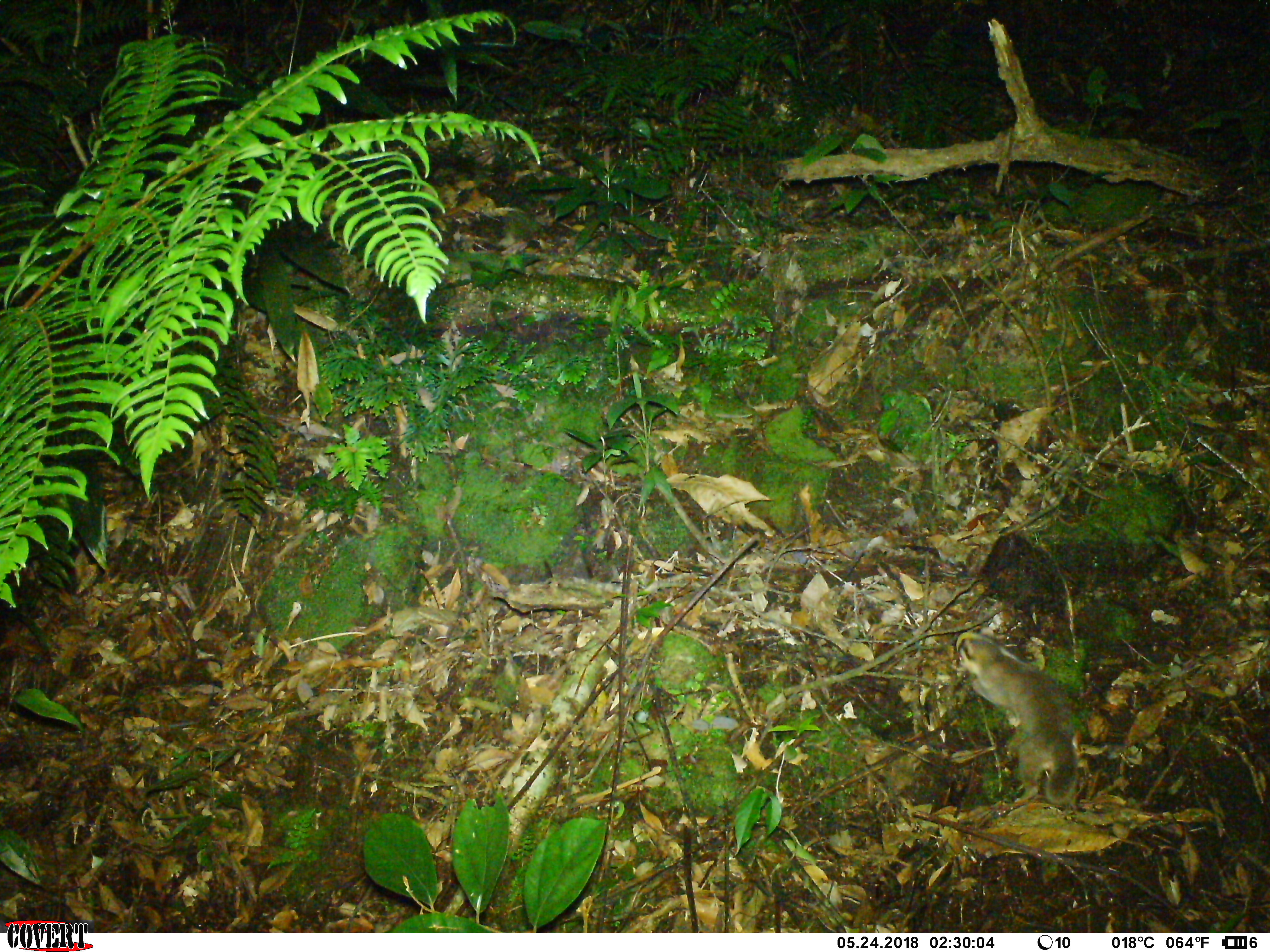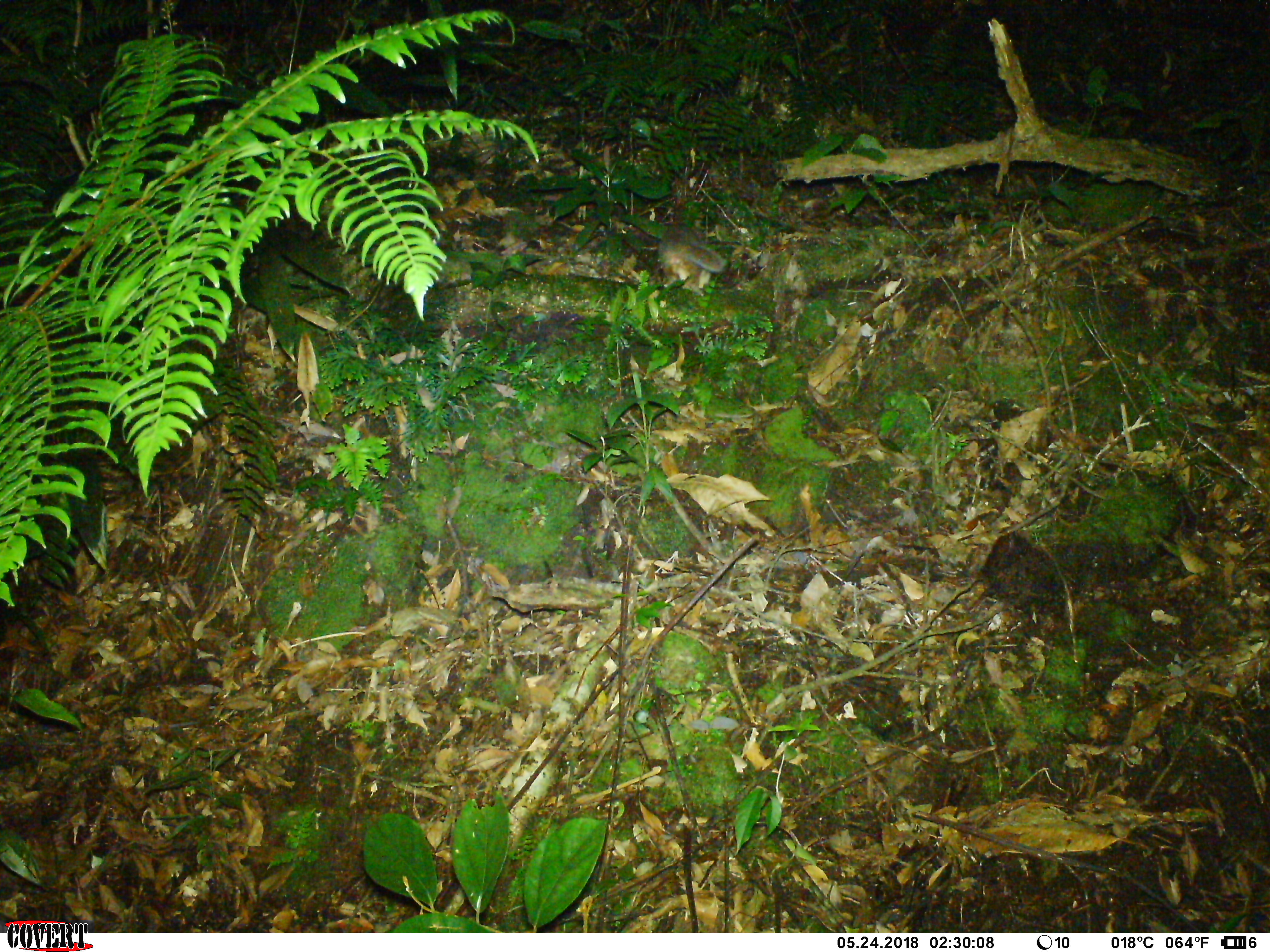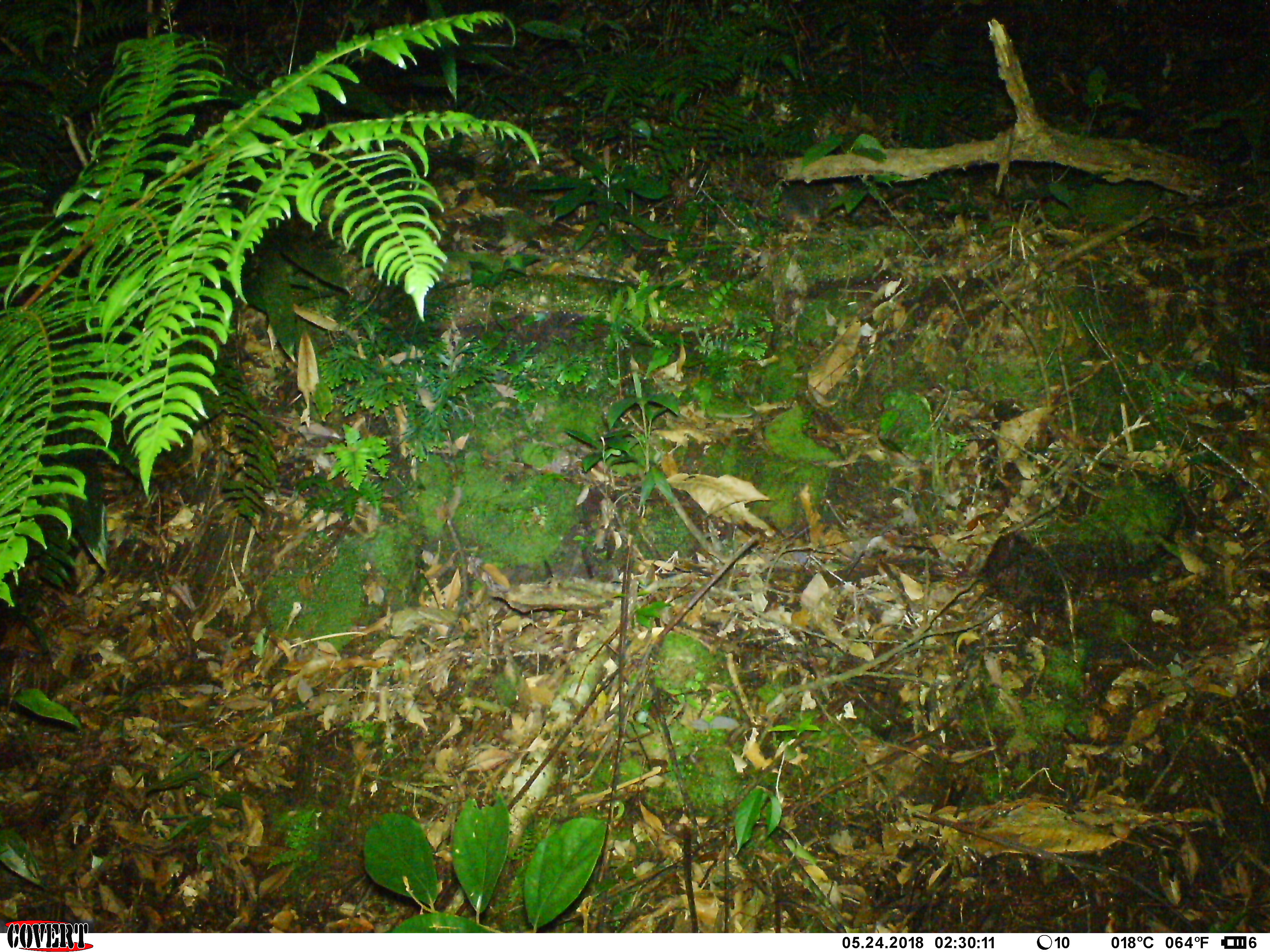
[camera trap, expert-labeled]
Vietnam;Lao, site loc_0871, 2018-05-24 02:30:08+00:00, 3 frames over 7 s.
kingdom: Animalia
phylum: Chordata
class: Mammalia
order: Carnivora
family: Mustelidae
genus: Melogale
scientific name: Melogale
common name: ferret badger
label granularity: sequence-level